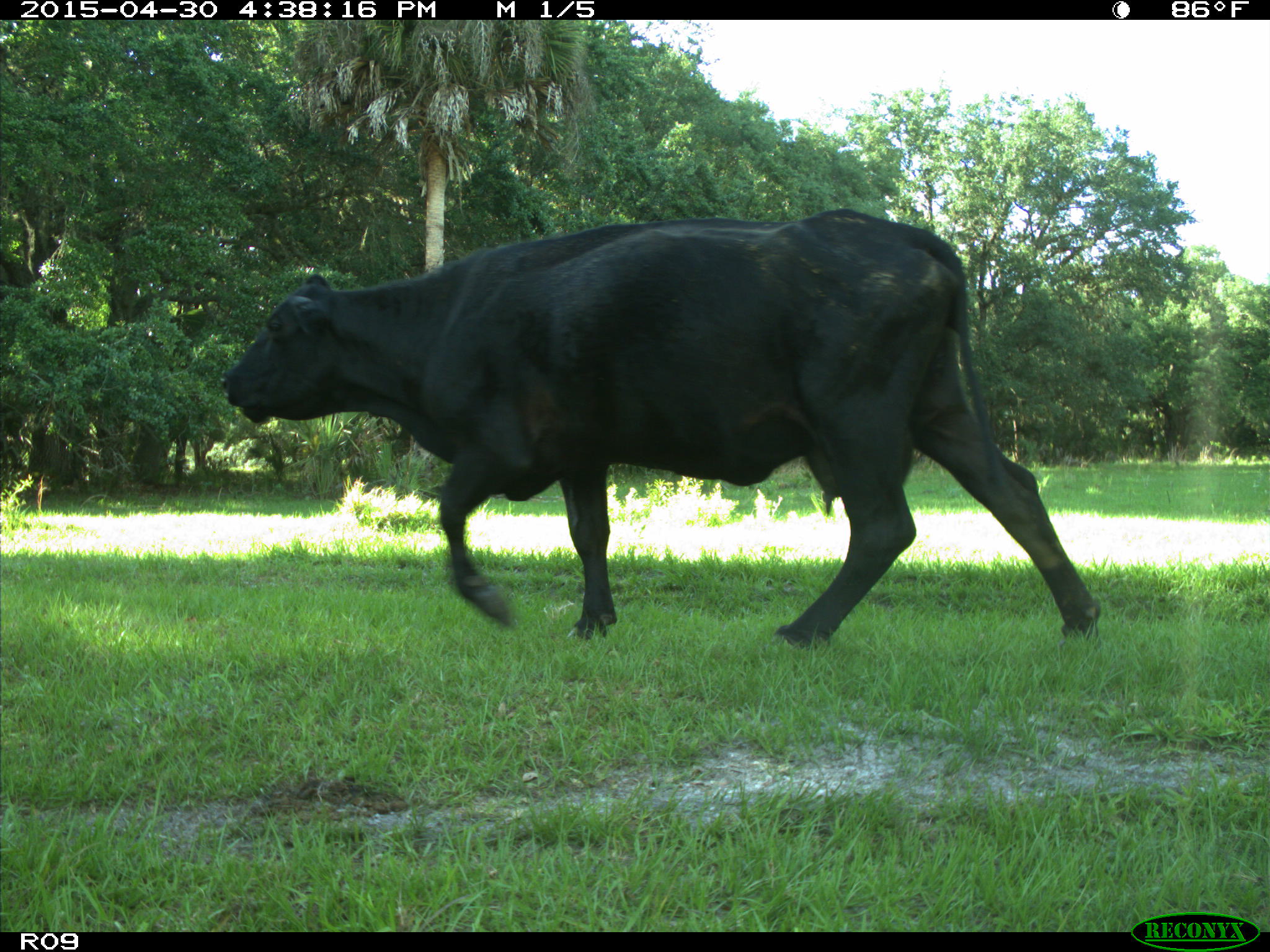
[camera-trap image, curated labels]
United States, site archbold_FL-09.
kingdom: Animalia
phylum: Chordata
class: Mammalia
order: Artiodactyla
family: Bovidae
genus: Bos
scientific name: Bos taurus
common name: domestic cow